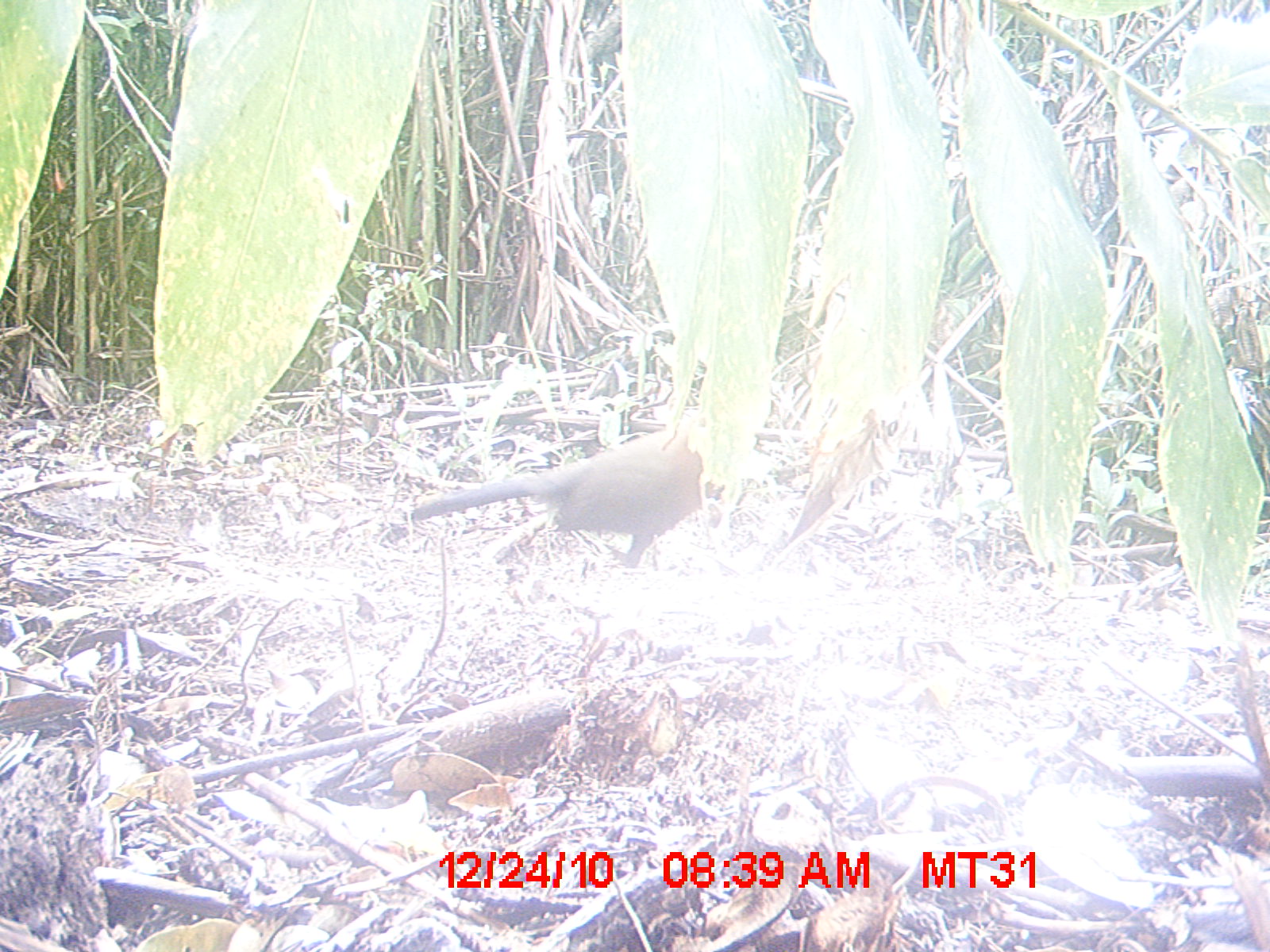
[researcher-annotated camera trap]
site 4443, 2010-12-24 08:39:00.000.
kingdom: Animalia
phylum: Chordata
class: Aves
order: Cuculiformes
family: Cuculidae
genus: Coua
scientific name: Coua serriana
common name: red-breasted coua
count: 1